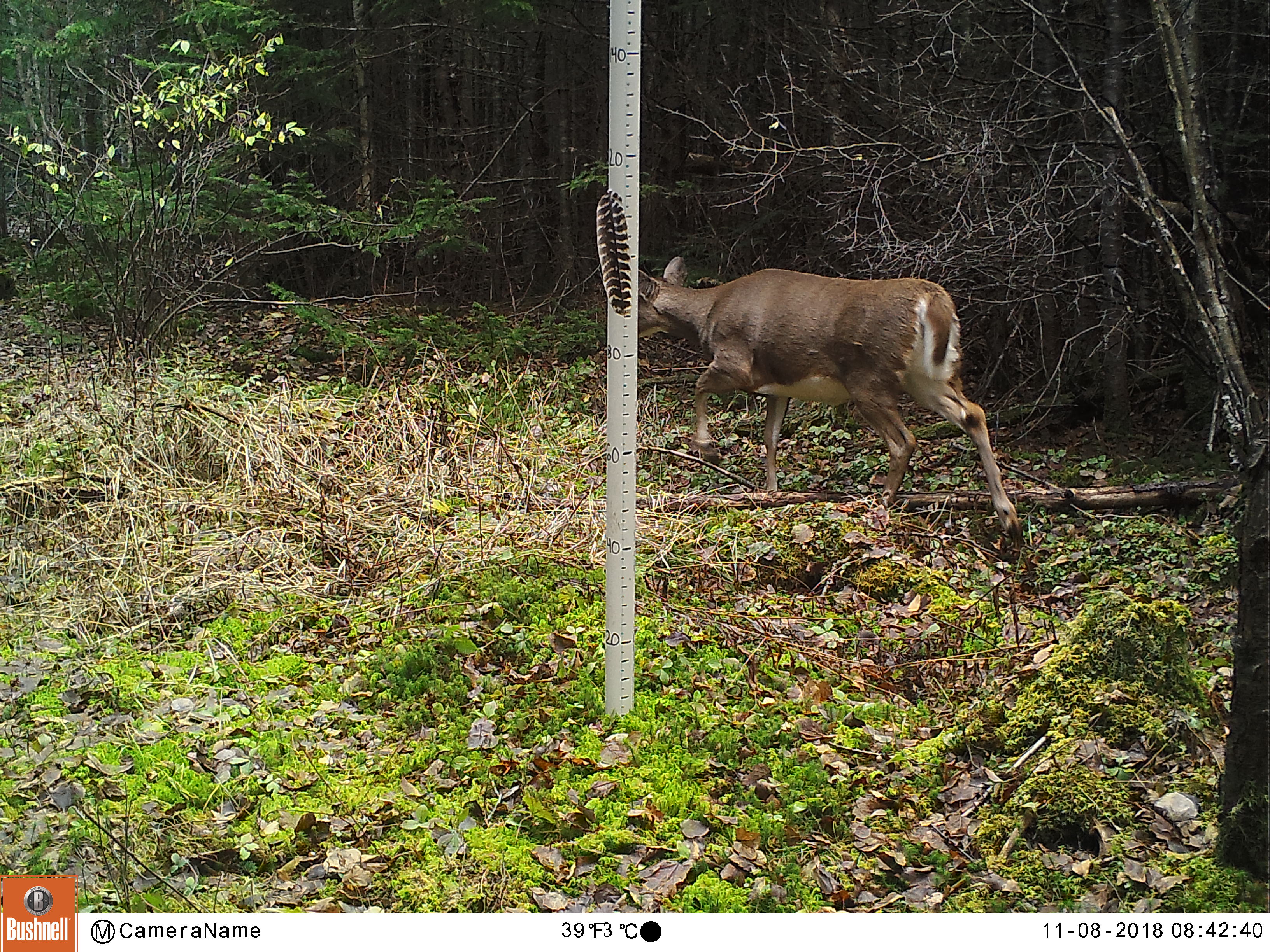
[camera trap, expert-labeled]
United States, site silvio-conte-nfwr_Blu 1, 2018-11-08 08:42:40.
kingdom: Animalia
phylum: Chordata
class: Mammalia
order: Artiodactyla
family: Cervidae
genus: Odocoileus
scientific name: Odocoileus virginianus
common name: white-tailed deer